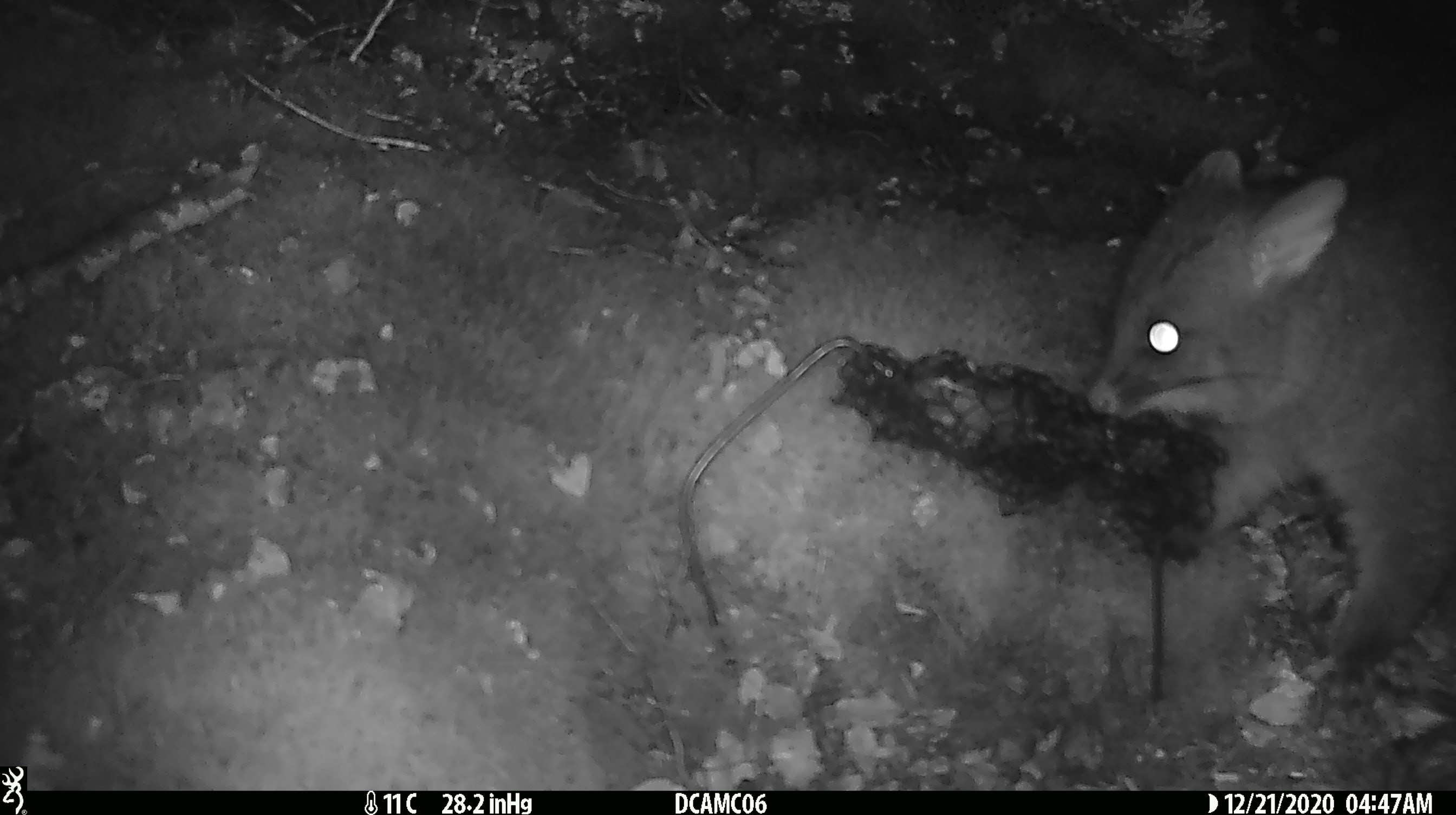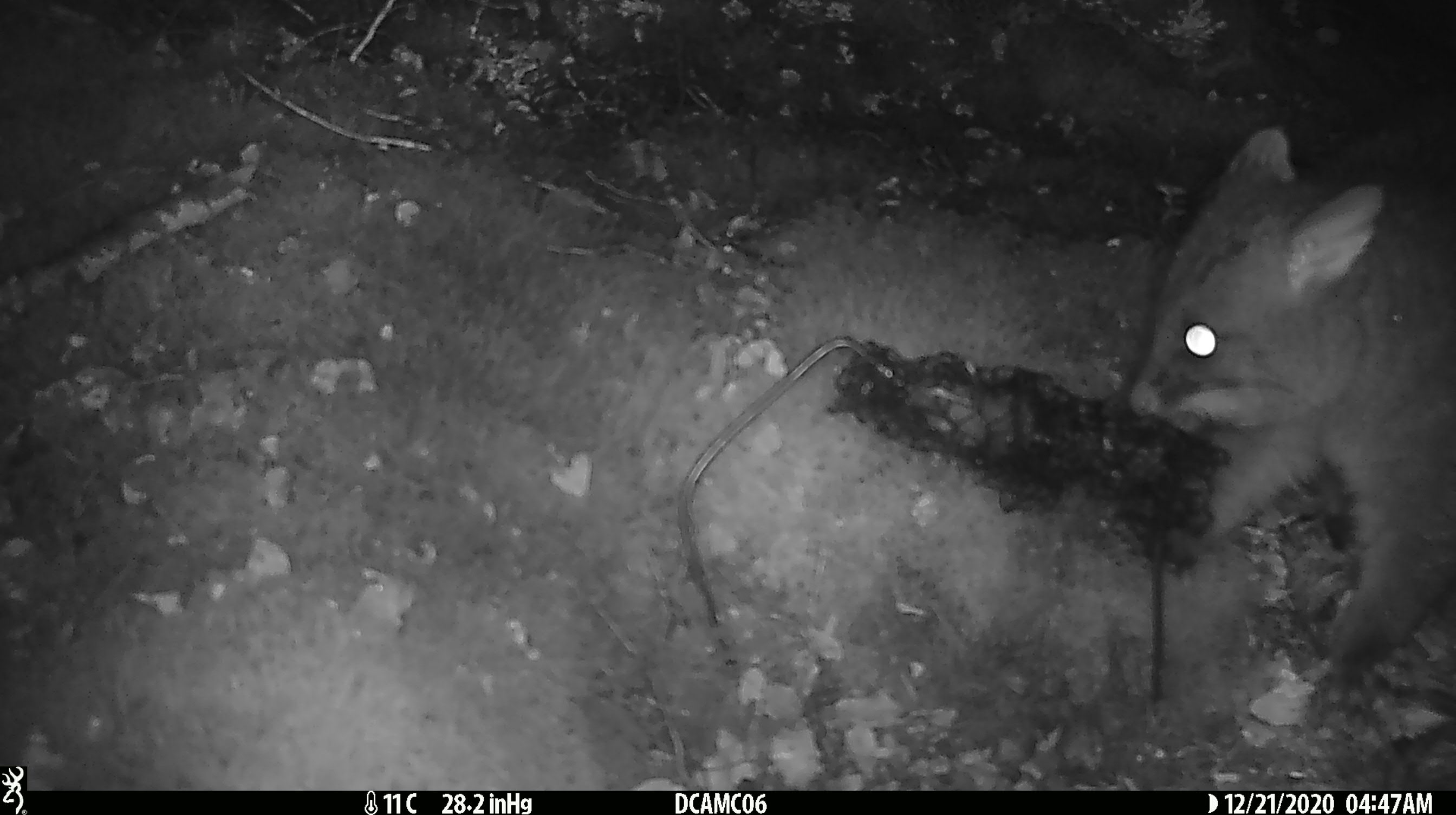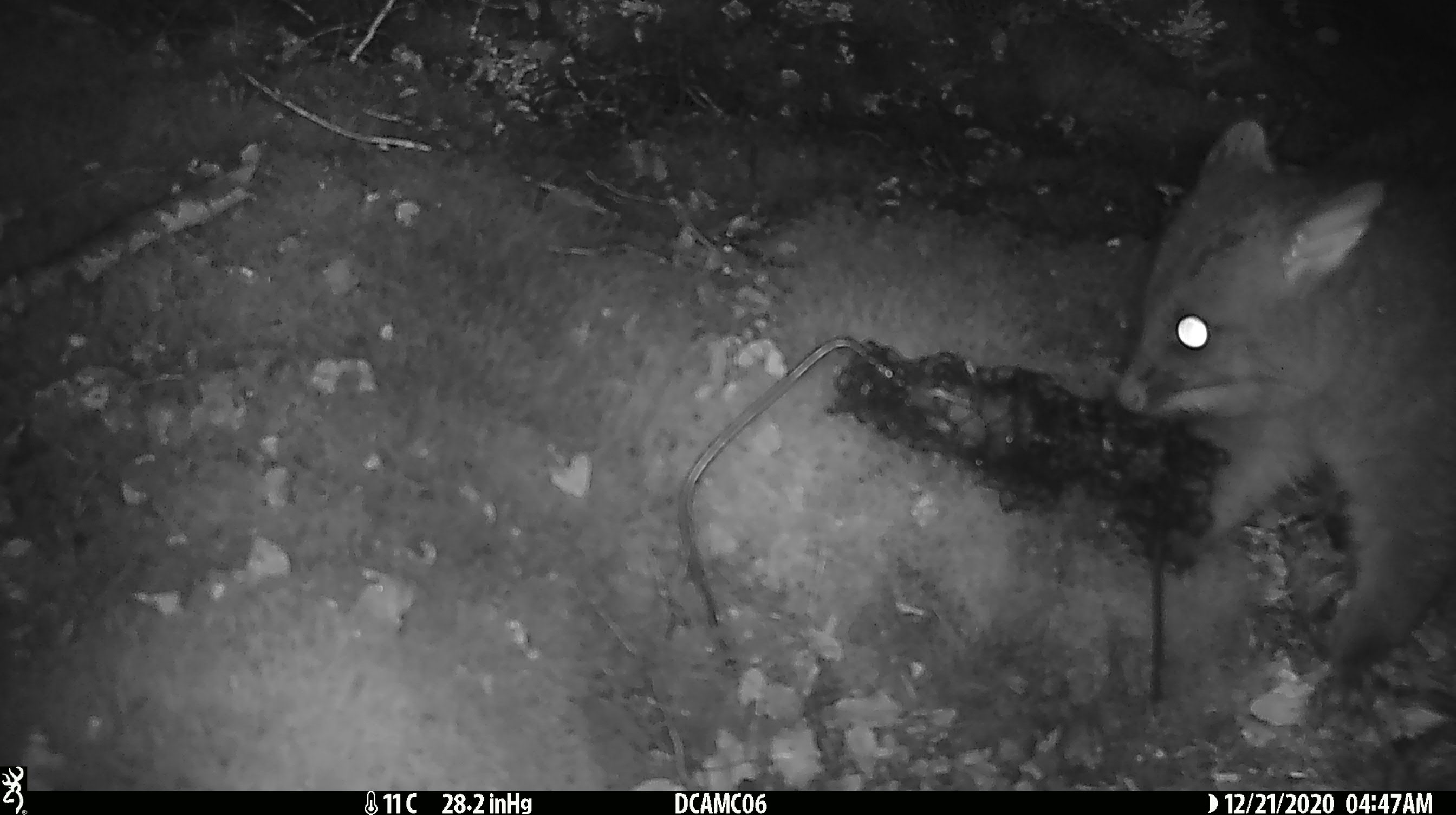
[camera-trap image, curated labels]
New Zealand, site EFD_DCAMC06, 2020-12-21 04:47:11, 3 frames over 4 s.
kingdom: Animalia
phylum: Chordata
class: Mammalia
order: Diprotodontia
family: Phalangeridae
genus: Trichosurus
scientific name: Trichosurus vulpecula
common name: common brushtail possum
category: possum